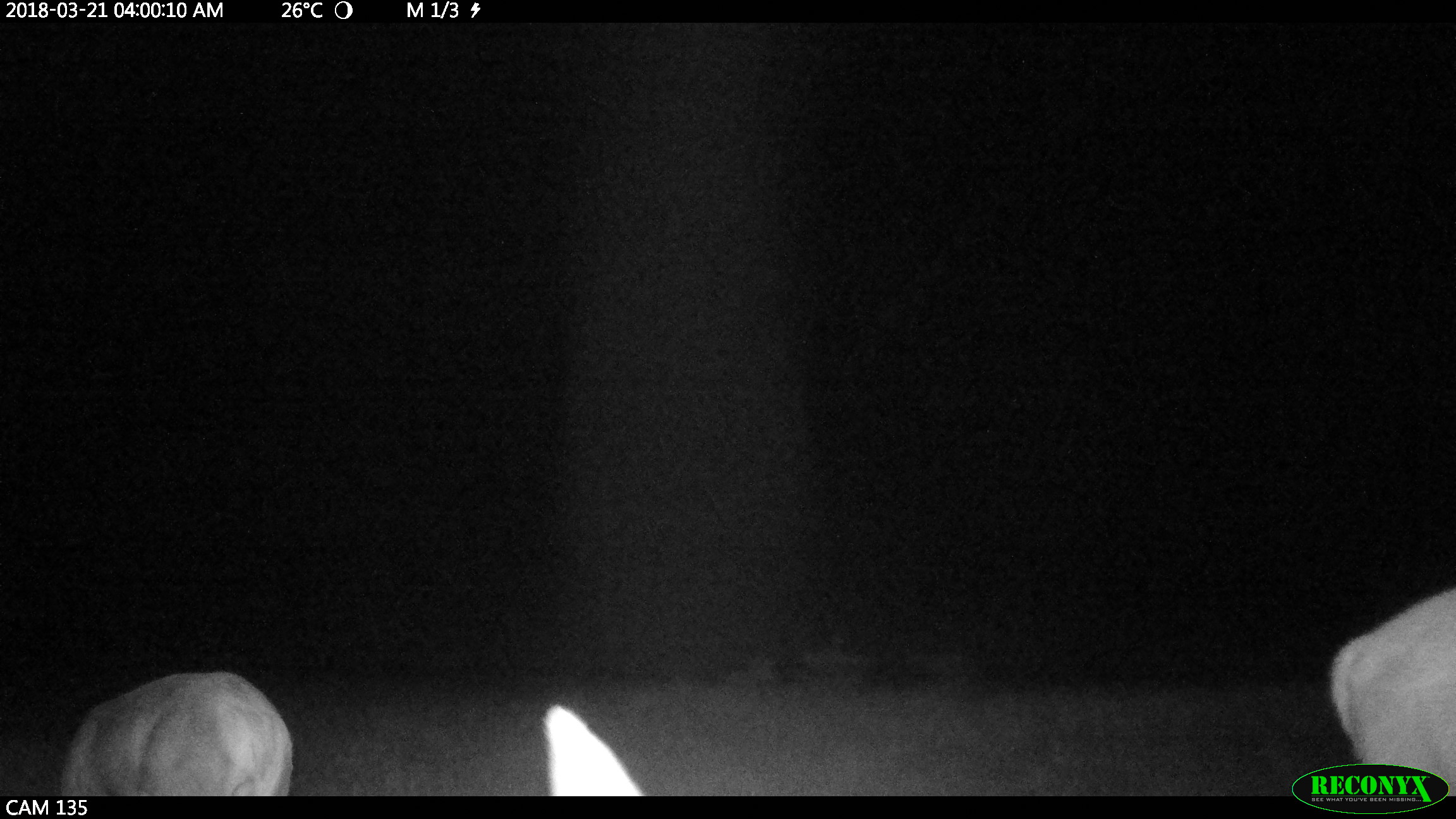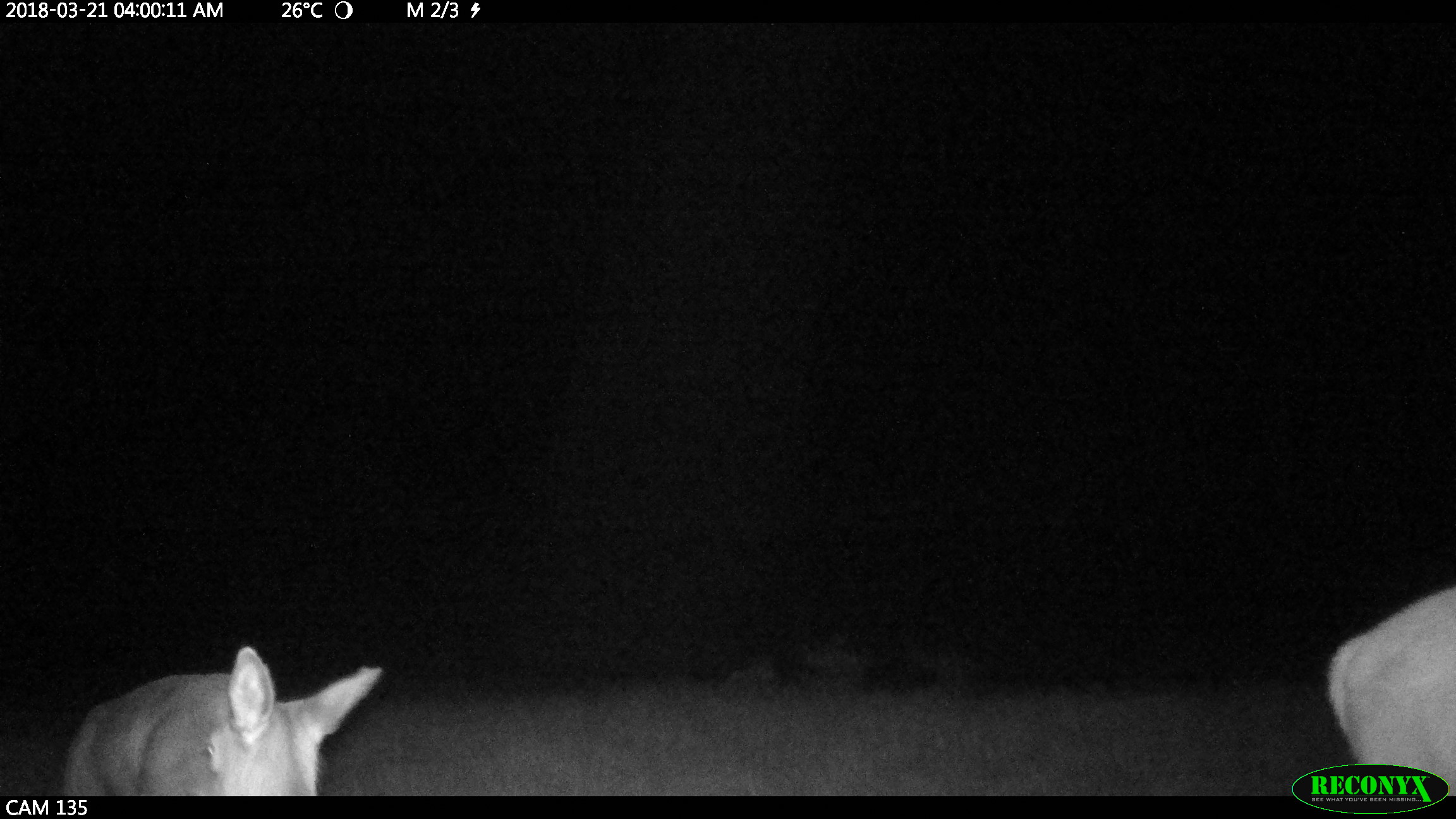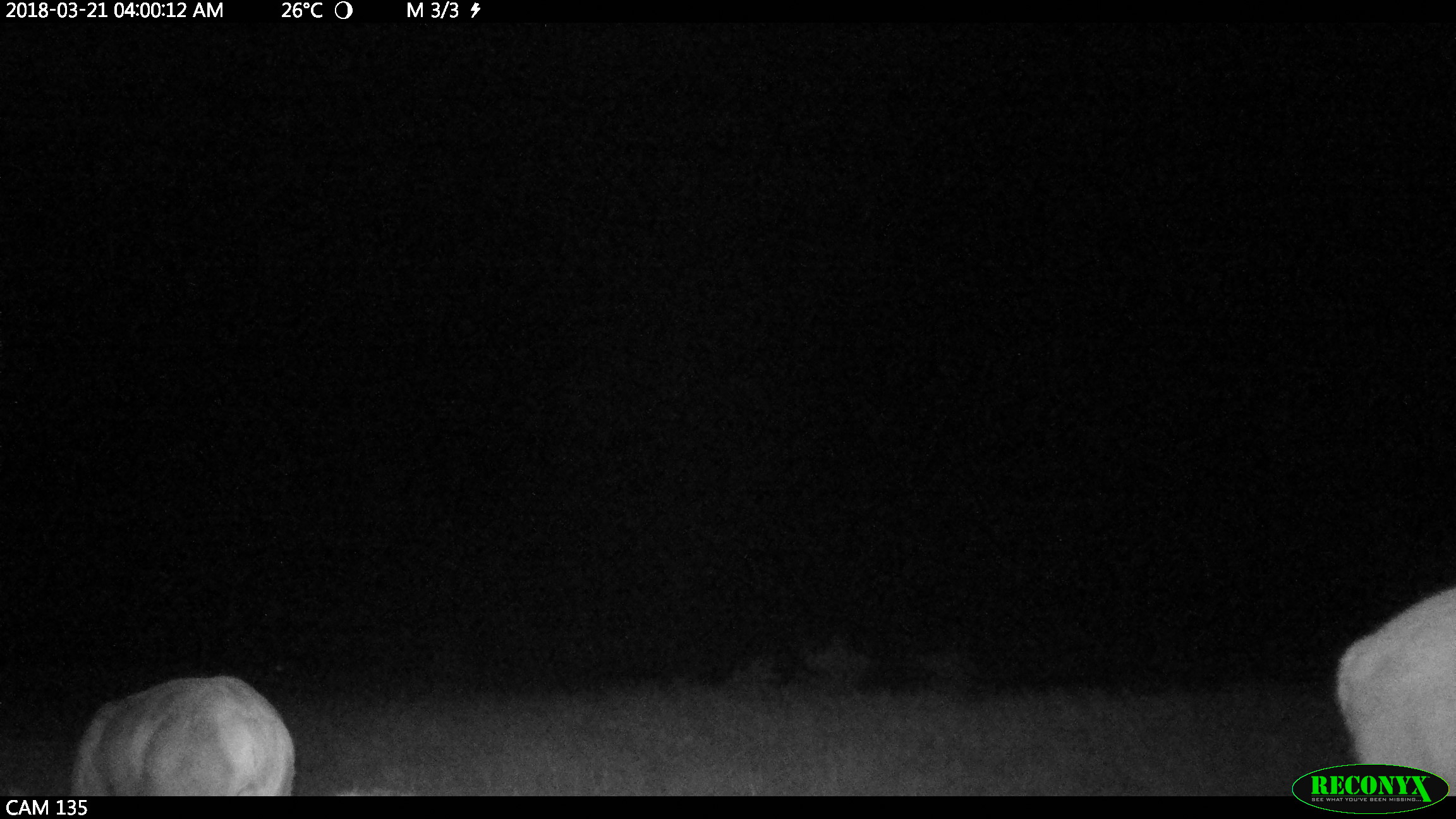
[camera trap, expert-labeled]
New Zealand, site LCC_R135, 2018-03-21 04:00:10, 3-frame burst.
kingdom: Animalia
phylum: Chordata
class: Mammalia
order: Artiodactyla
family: Cervidae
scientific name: Cervidae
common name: deer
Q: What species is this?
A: Deer (Cervidae).